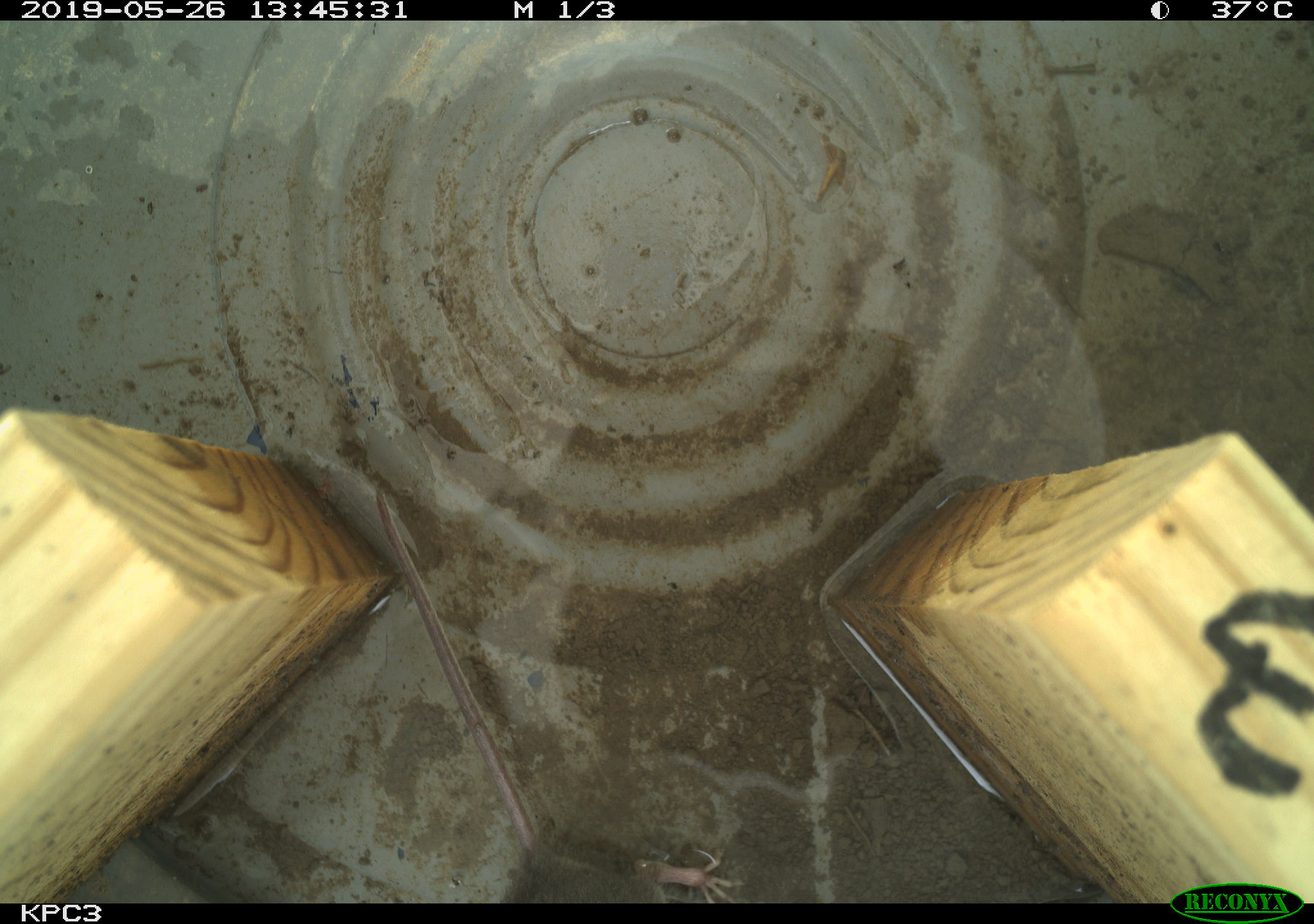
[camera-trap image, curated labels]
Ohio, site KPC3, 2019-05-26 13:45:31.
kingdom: Animalia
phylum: Chordata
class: Mammalia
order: Rodentia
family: Cricetidae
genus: Peromyscus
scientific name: Peromyscus leucopus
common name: white-footed mouse